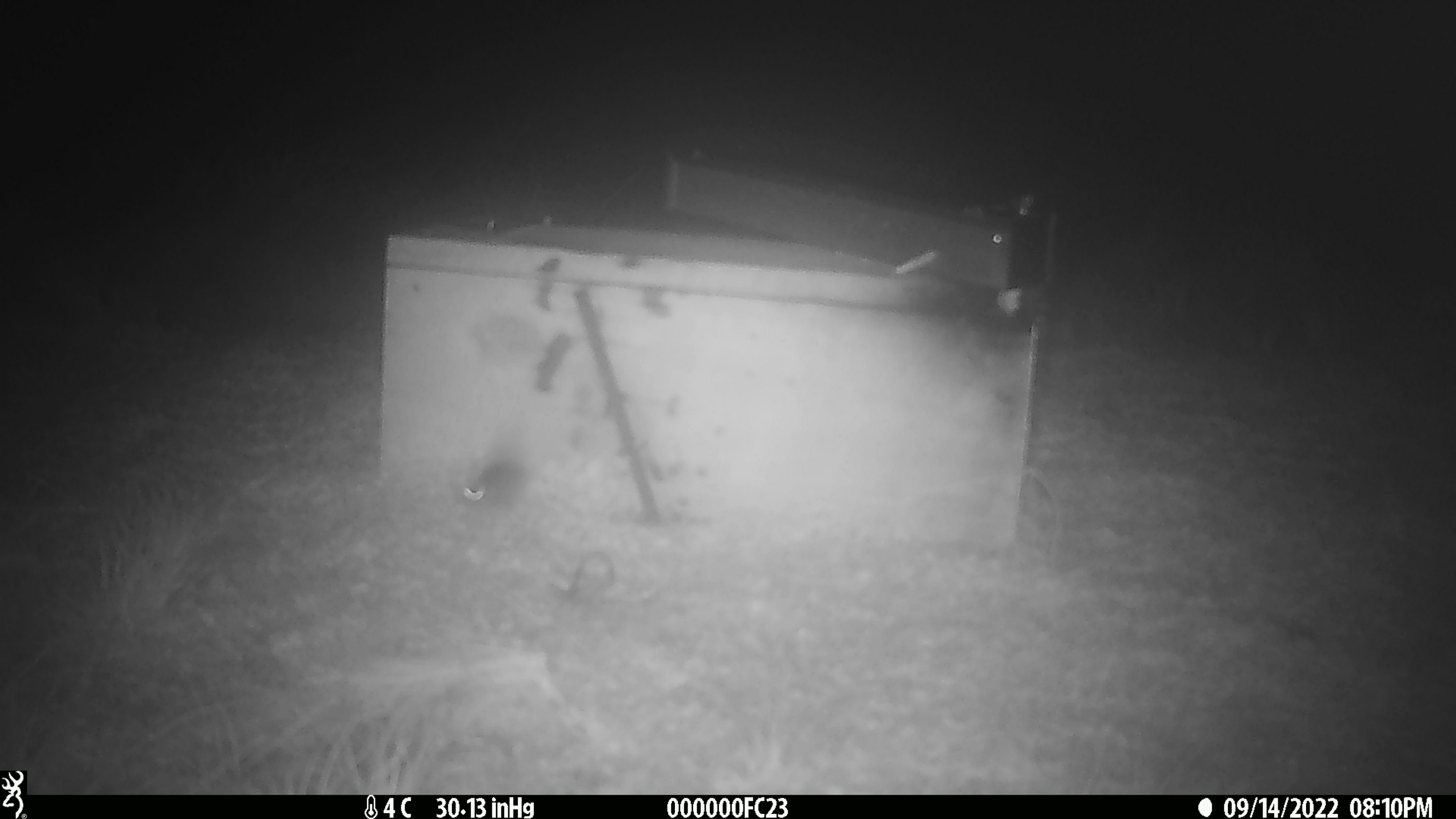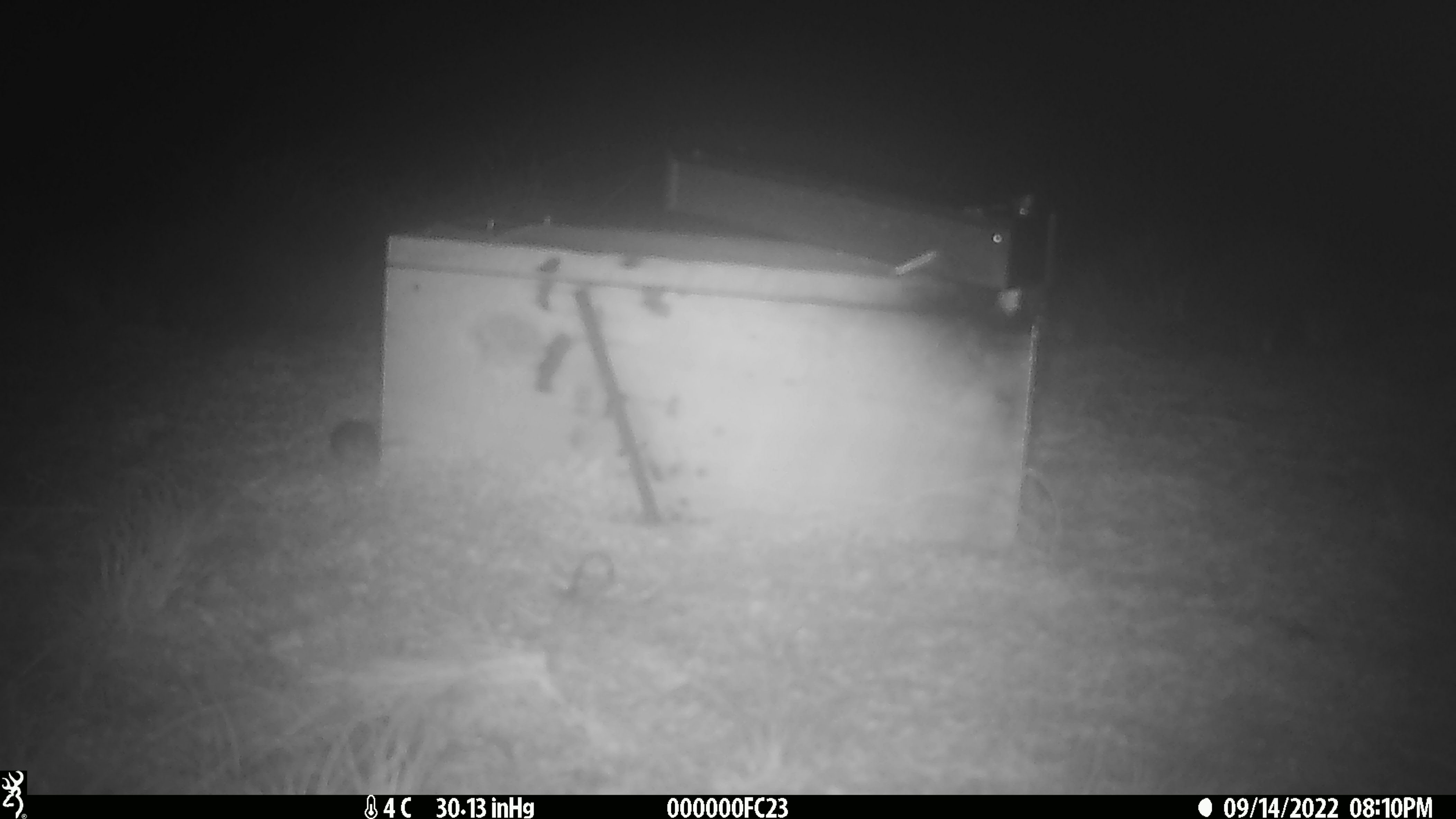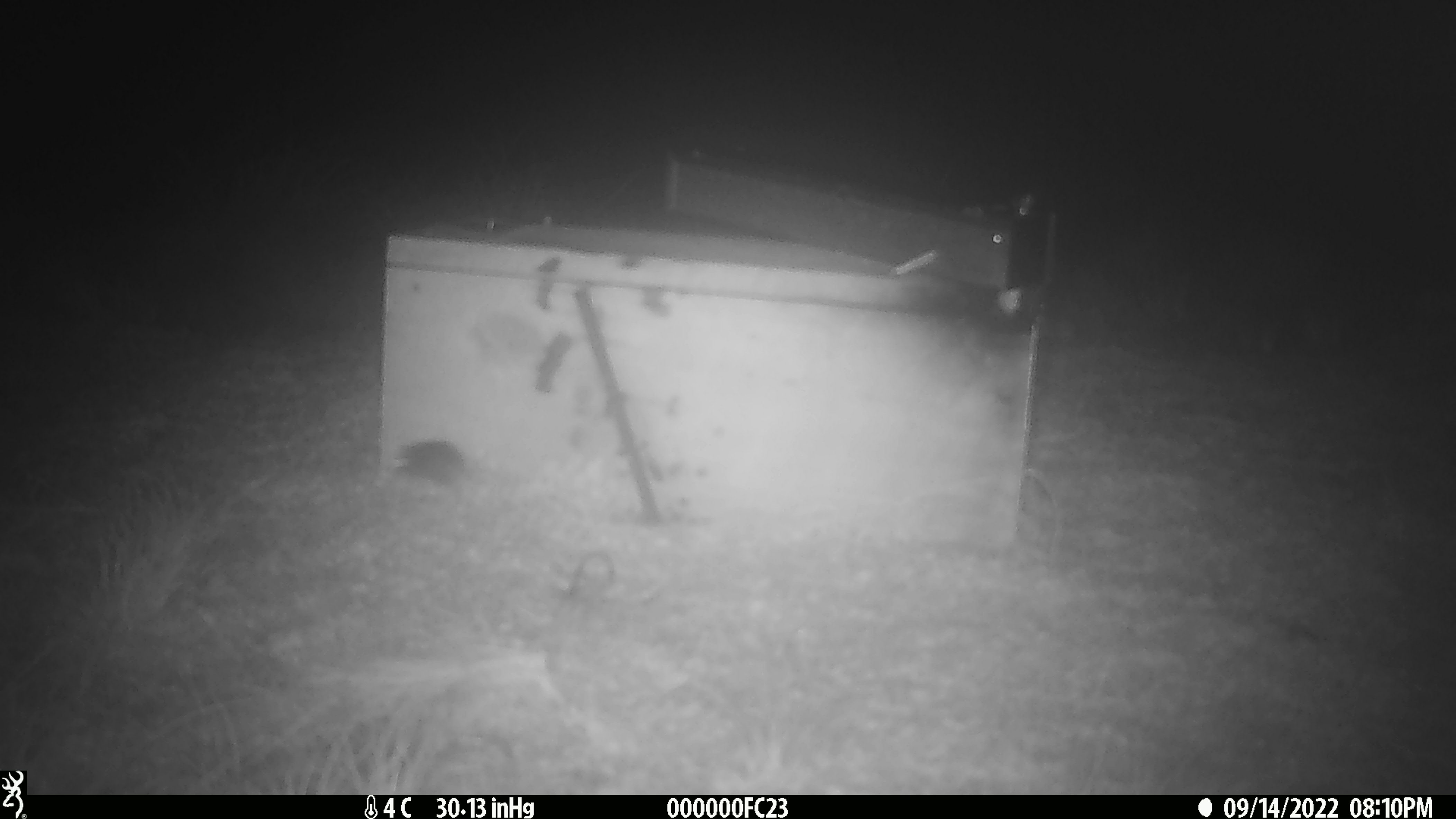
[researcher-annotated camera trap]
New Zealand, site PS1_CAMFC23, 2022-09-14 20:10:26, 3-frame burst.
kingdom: Animalia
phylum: Chordata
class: Mammalia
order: Rodentia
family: Muridae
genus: Mus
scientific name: Mus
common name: mouse